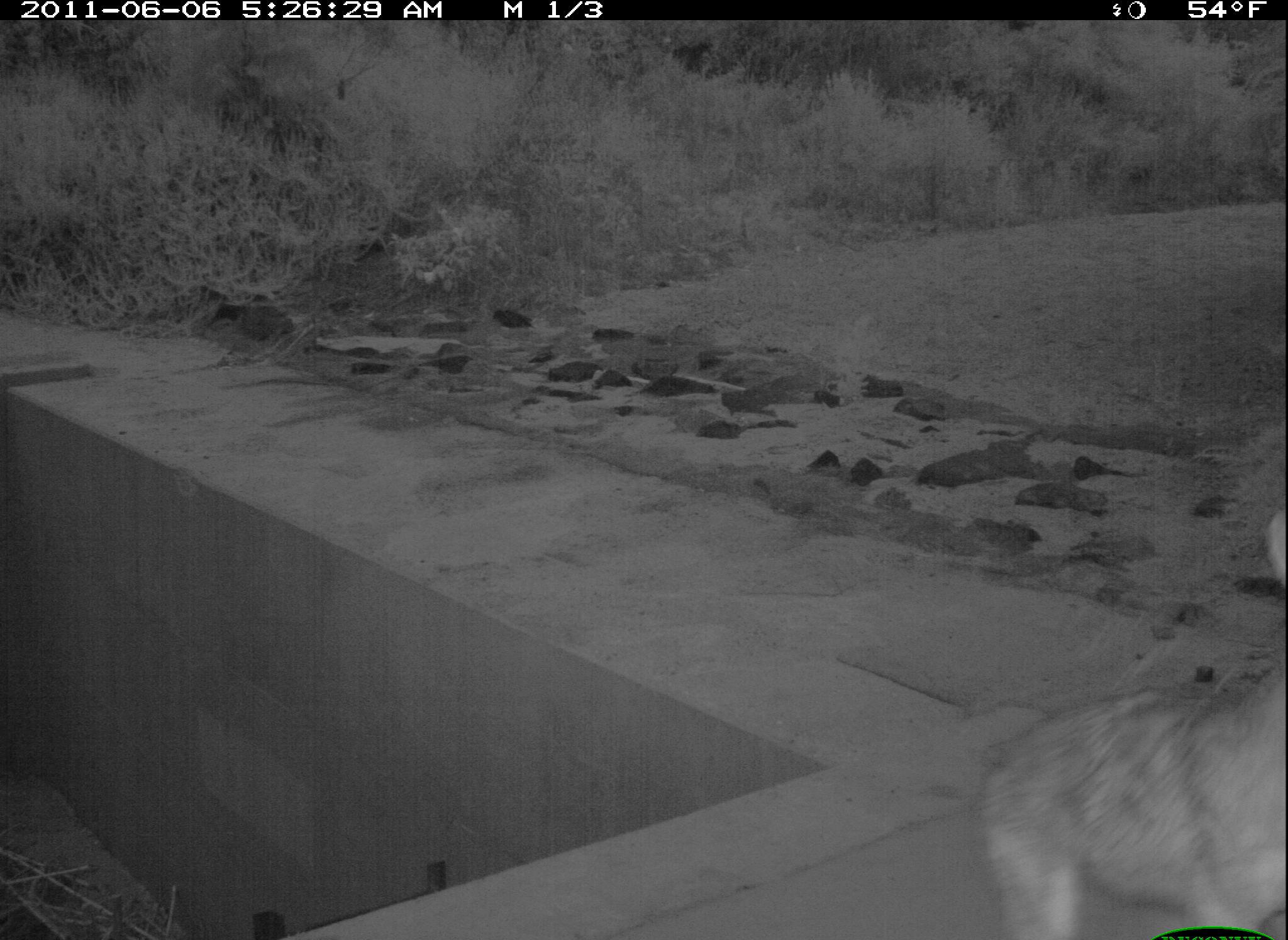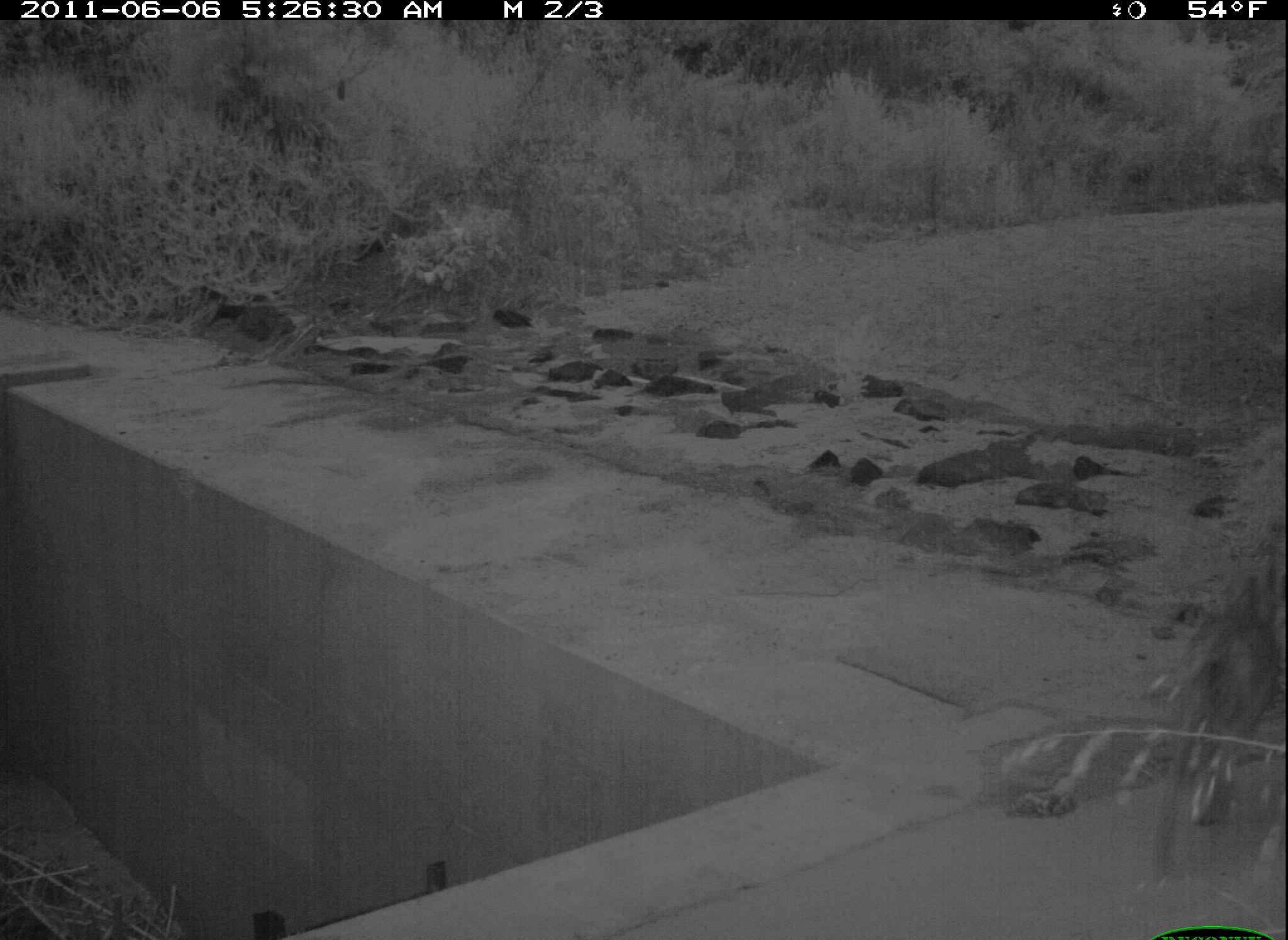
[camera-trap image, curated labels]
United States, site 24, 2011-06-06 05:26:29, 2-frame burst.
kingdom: Animalia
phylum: Chordata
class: Mammalia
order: Carnivora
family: Canidae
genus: Canis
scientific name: Canis latrans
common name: coyote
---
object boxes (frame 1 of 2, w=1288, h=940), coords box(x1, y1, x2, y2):
coyote: box(973, 503, 1288, 940)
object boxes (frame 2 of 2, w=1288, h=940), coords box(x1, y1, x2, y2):
coyote: box(1145, 572, 1288, 879)